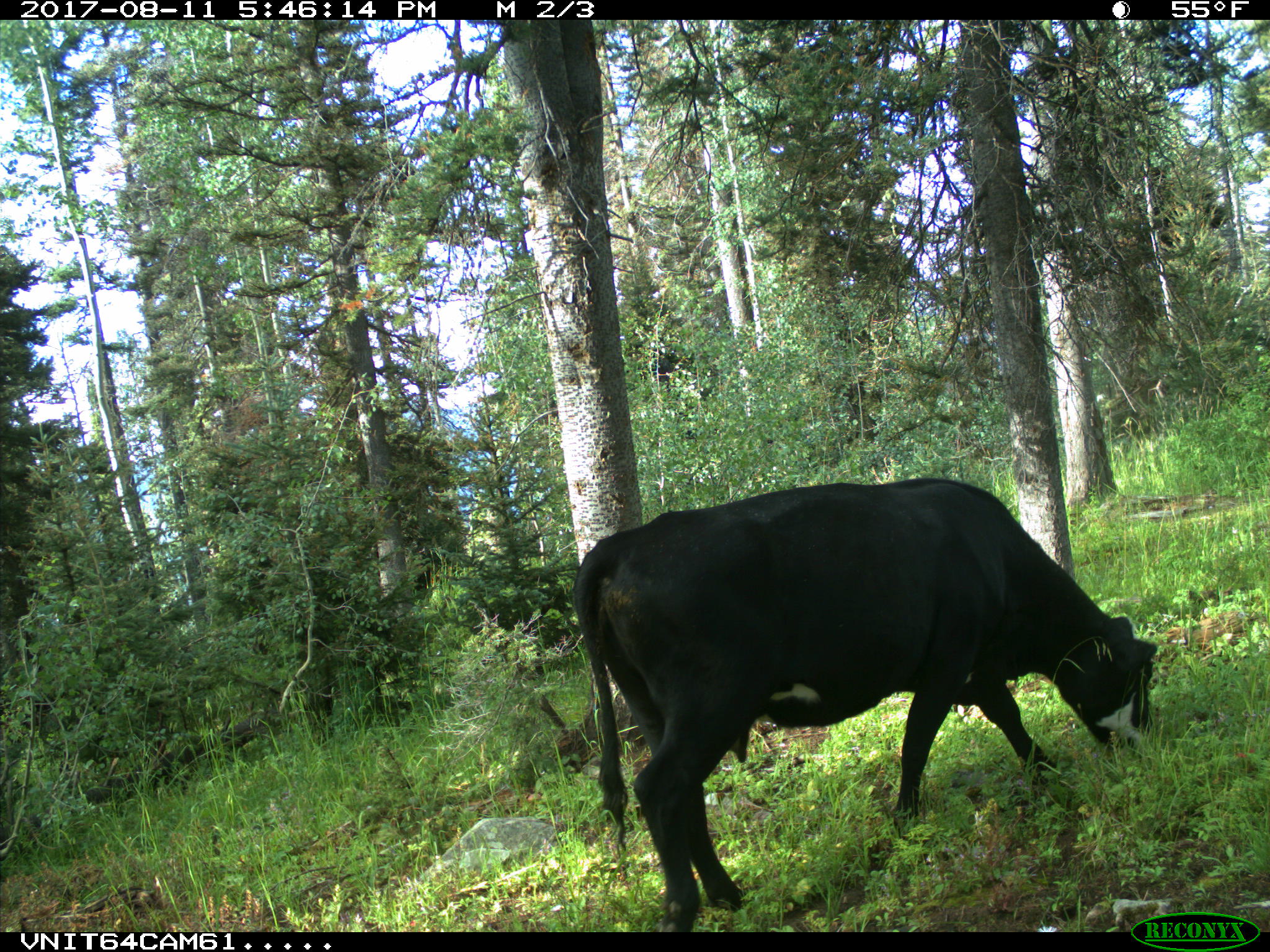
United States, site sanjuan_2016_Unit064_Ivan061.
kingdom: Animalia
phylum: Chordata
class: Mammalia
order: Artiodactyla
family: Bovidae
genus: Bos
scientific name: Bos taurus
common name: domestic cow